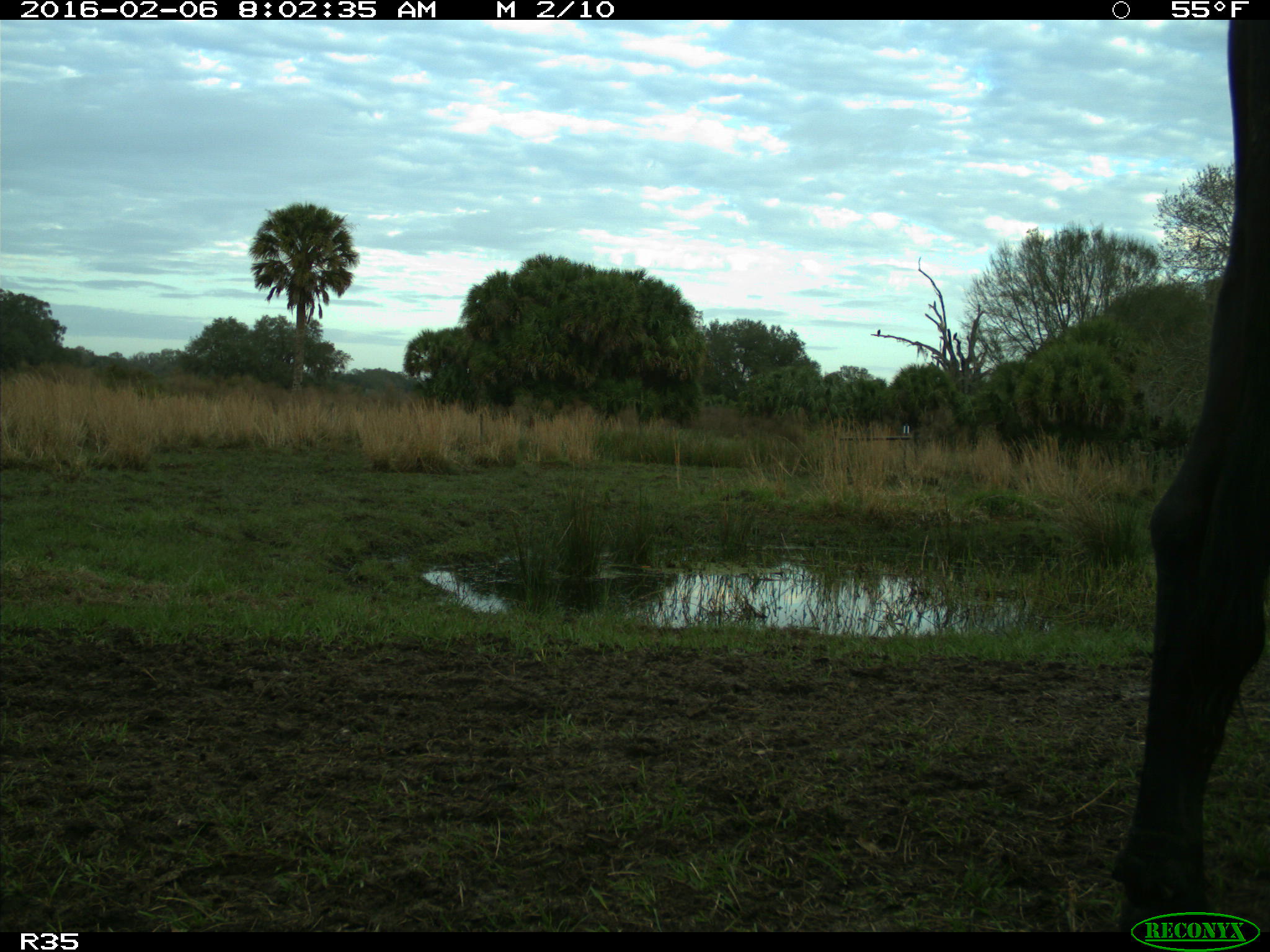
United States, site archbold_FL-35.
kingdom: Animalia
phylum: Chordata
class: Mammalia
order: Artiodactyla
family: Bovidae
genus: Bos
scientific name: Bos taurus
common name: domestic cow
Bos taurus (domestic cow).